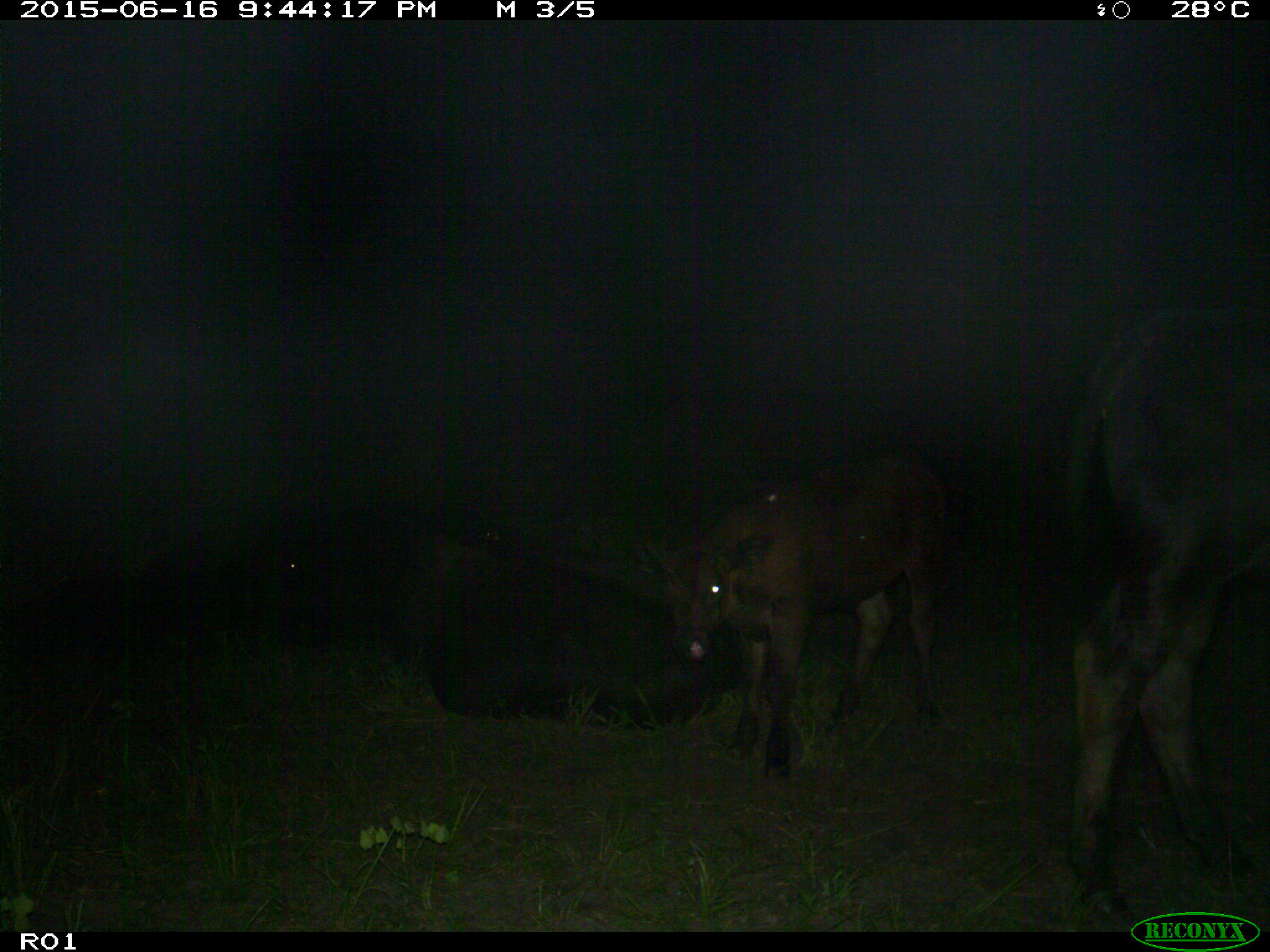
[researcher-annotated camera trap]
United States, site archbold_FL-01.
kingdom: Animalia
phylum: Chordata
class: Mammalia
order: Artiodactyla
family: Bovidae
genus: Bos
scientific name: Bos taurus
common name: domestic cow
Bos taurus (domestic cow).